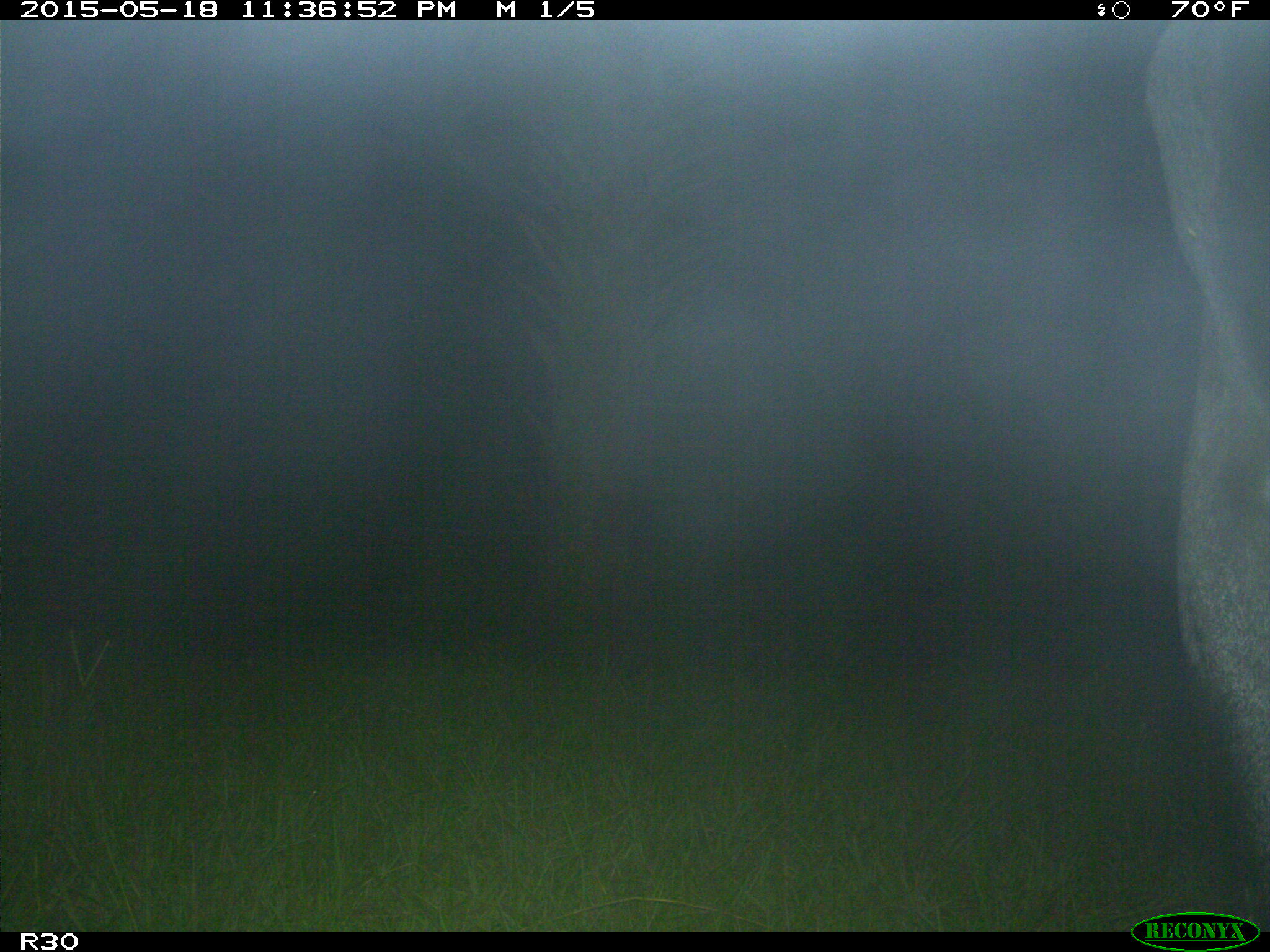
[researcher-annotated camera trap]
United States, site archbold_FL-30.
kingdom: Animalia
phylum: Chordata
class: Mammalia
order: Artiodactyla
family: Bovidae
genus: Bos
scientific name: Bos taurus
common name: domestic cow